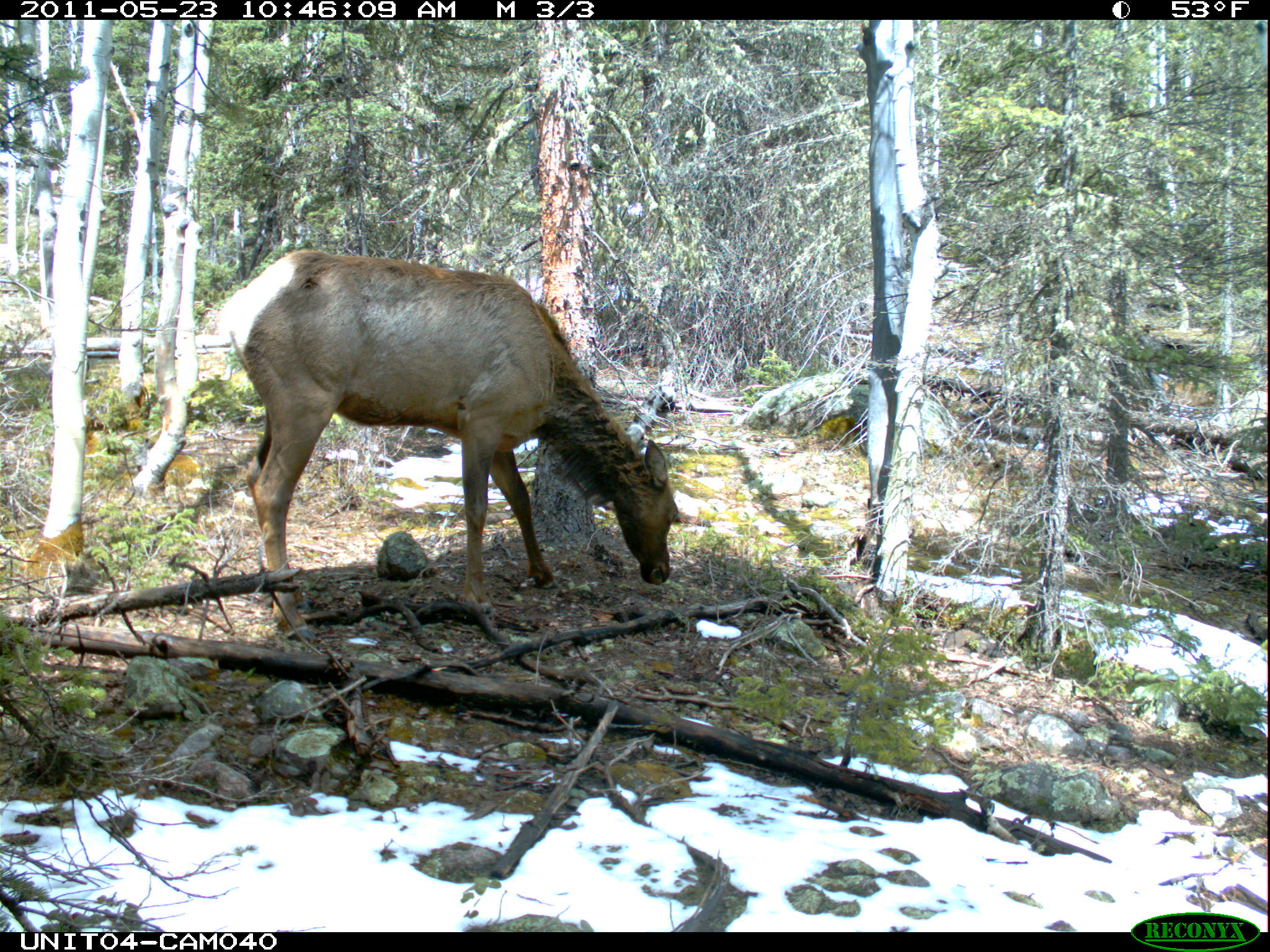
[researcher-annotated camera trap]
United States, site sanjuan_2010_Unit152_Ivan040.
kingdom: Animalia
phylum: Chordata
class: Mammalia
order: Artiodactyla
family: Cervidae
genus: Cervus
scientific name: Cervus elaphus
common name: red deer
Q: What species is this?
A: Cervus elaphus (red deer).